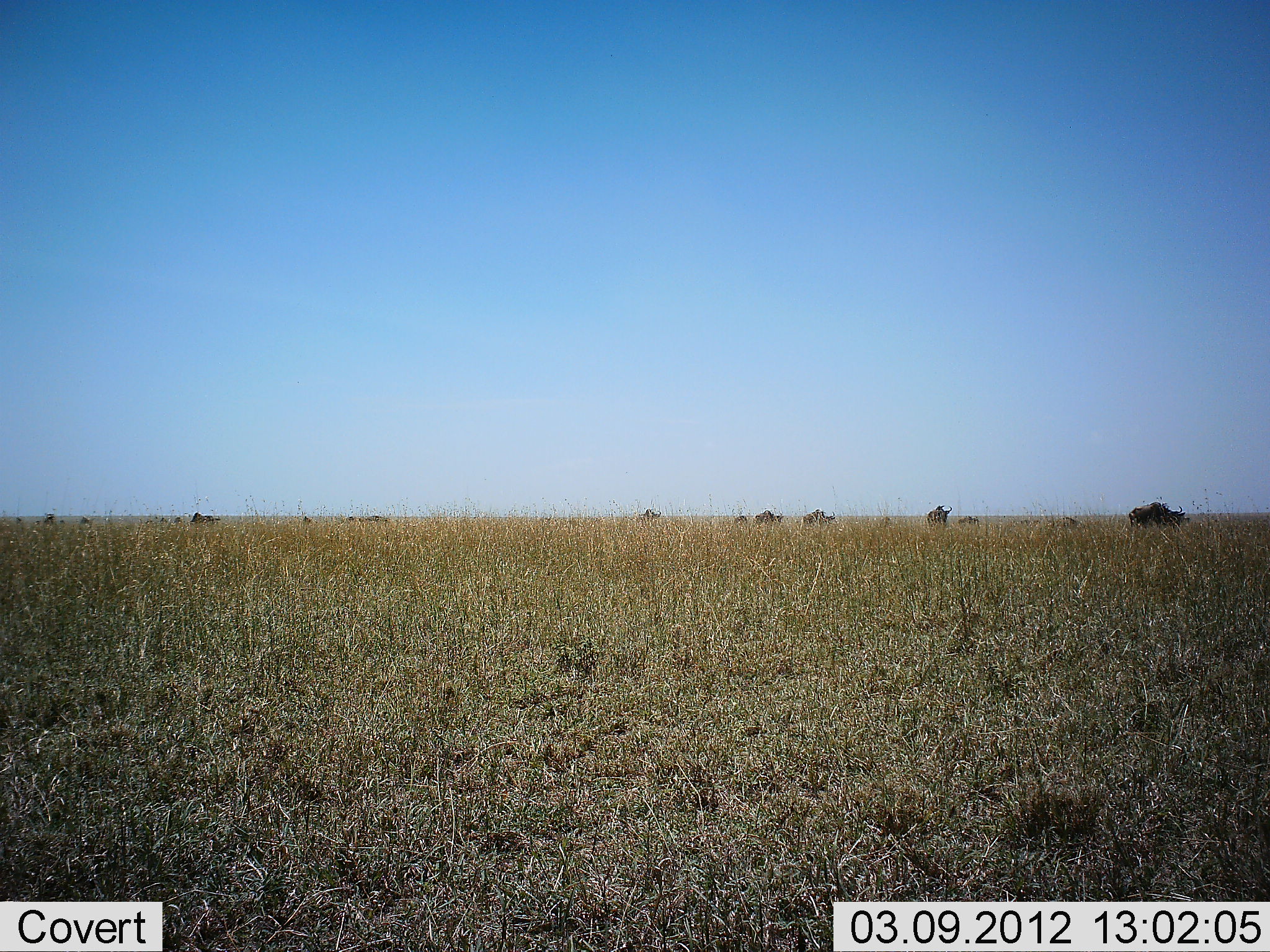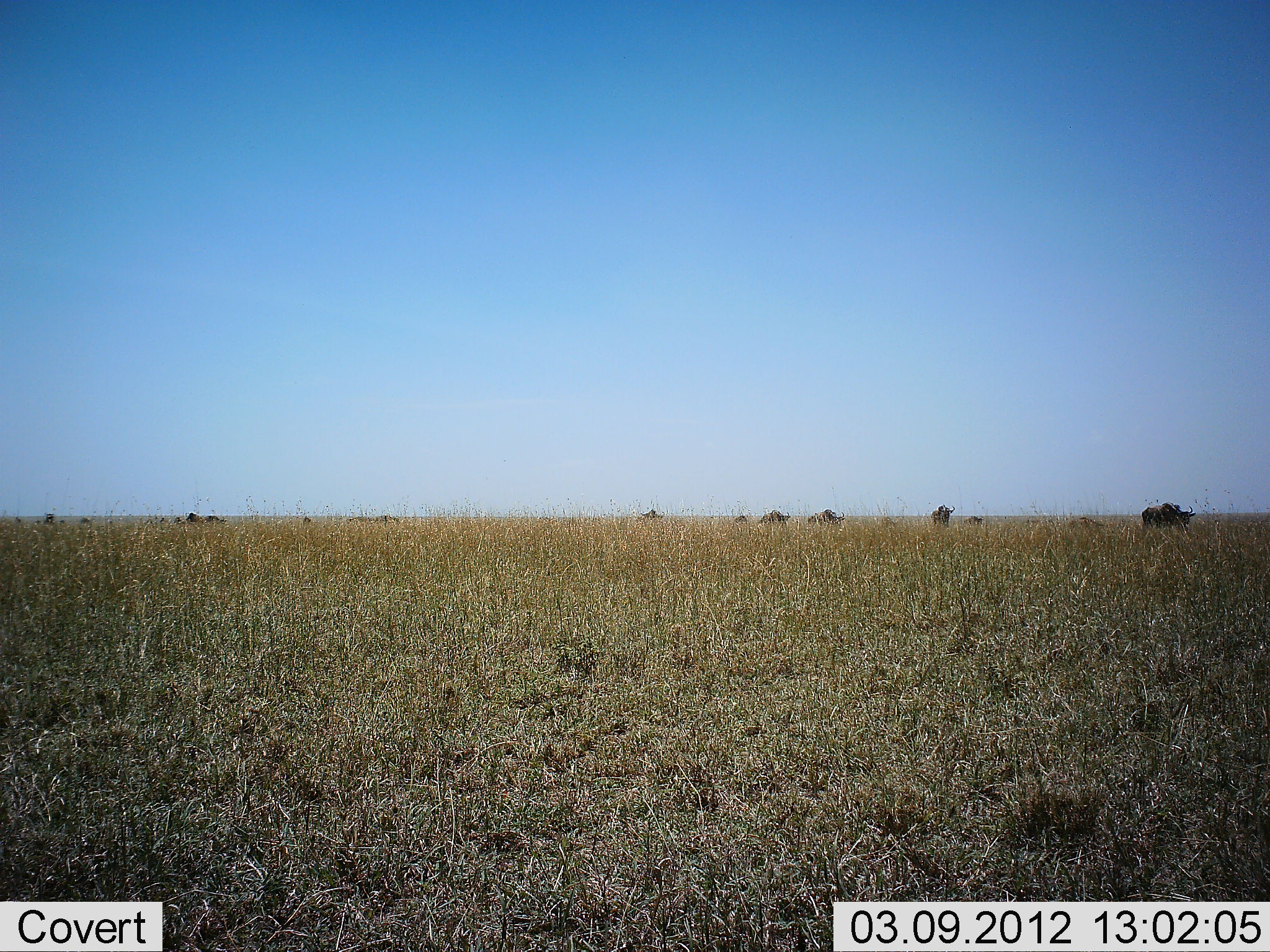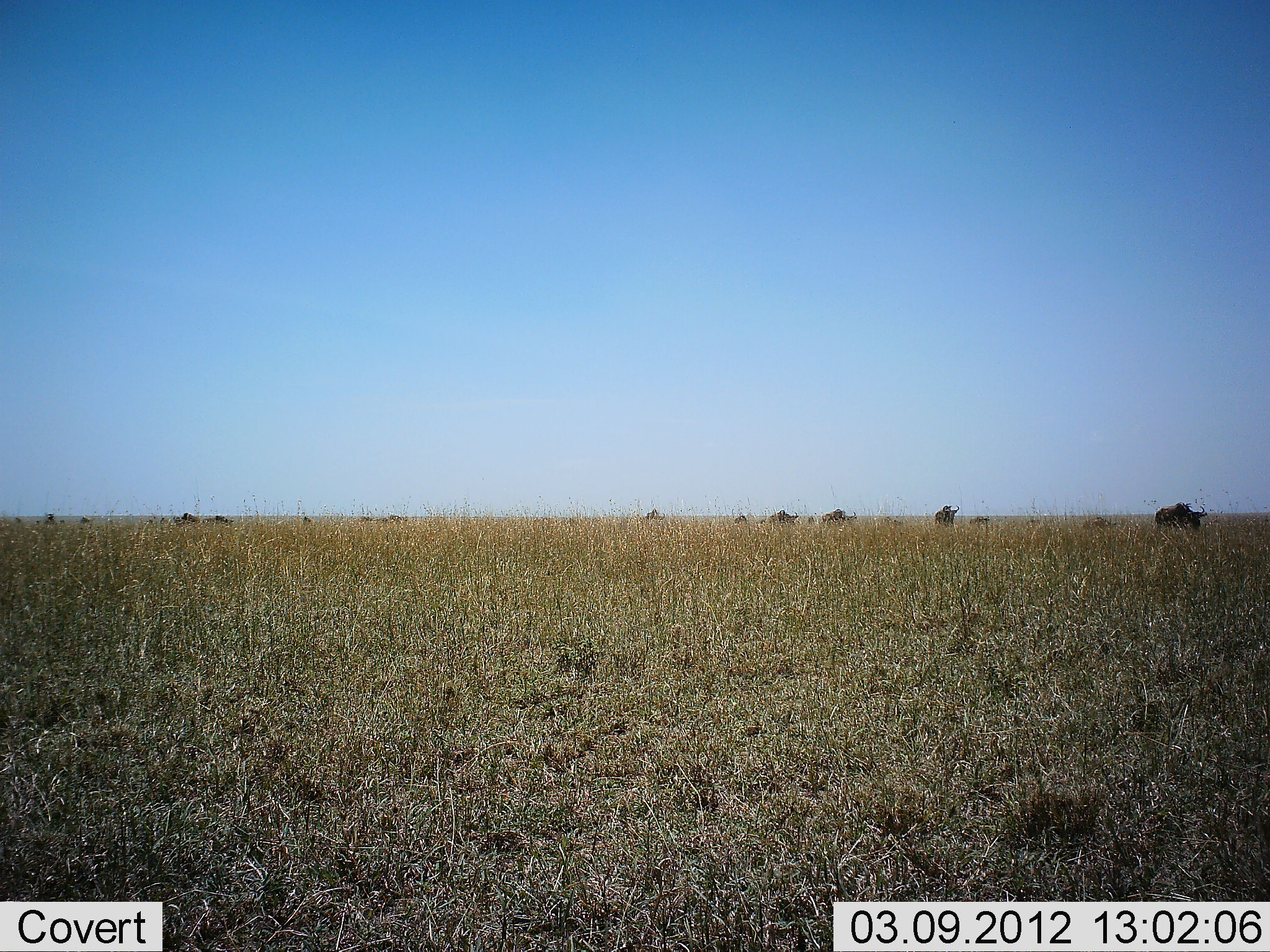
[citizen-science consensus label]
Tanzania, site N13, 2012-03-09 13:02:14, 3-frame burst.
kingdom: Animalia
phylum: Chordata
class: Mammalia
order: Artiodactyla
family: Bovidae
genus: Connochaetes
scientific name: Connochaetes taurinus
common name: blue wildebeest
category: wildebeest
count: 11-50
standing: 22%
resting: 0%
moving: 100%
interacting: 0%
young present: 39%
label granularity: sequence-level